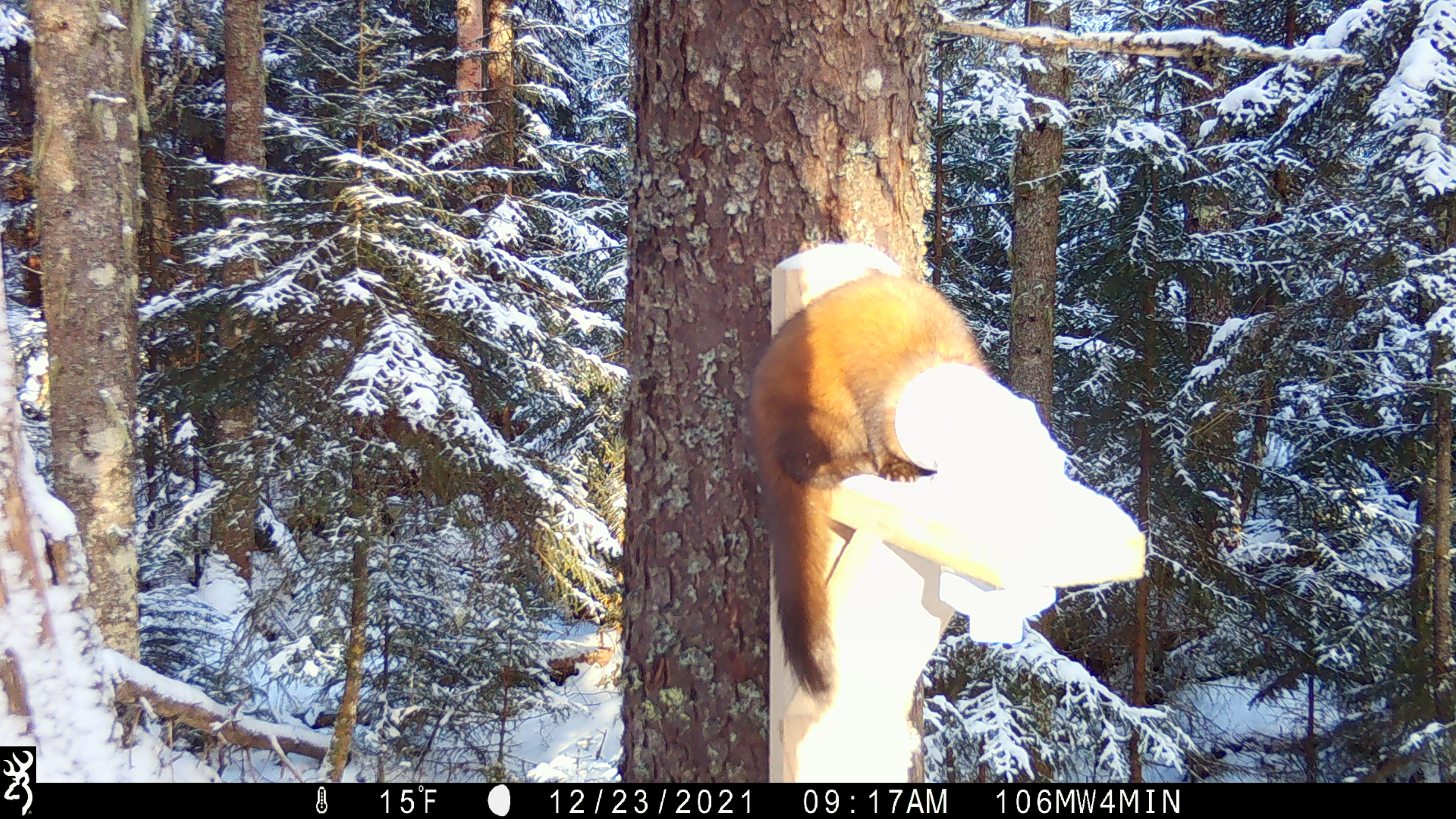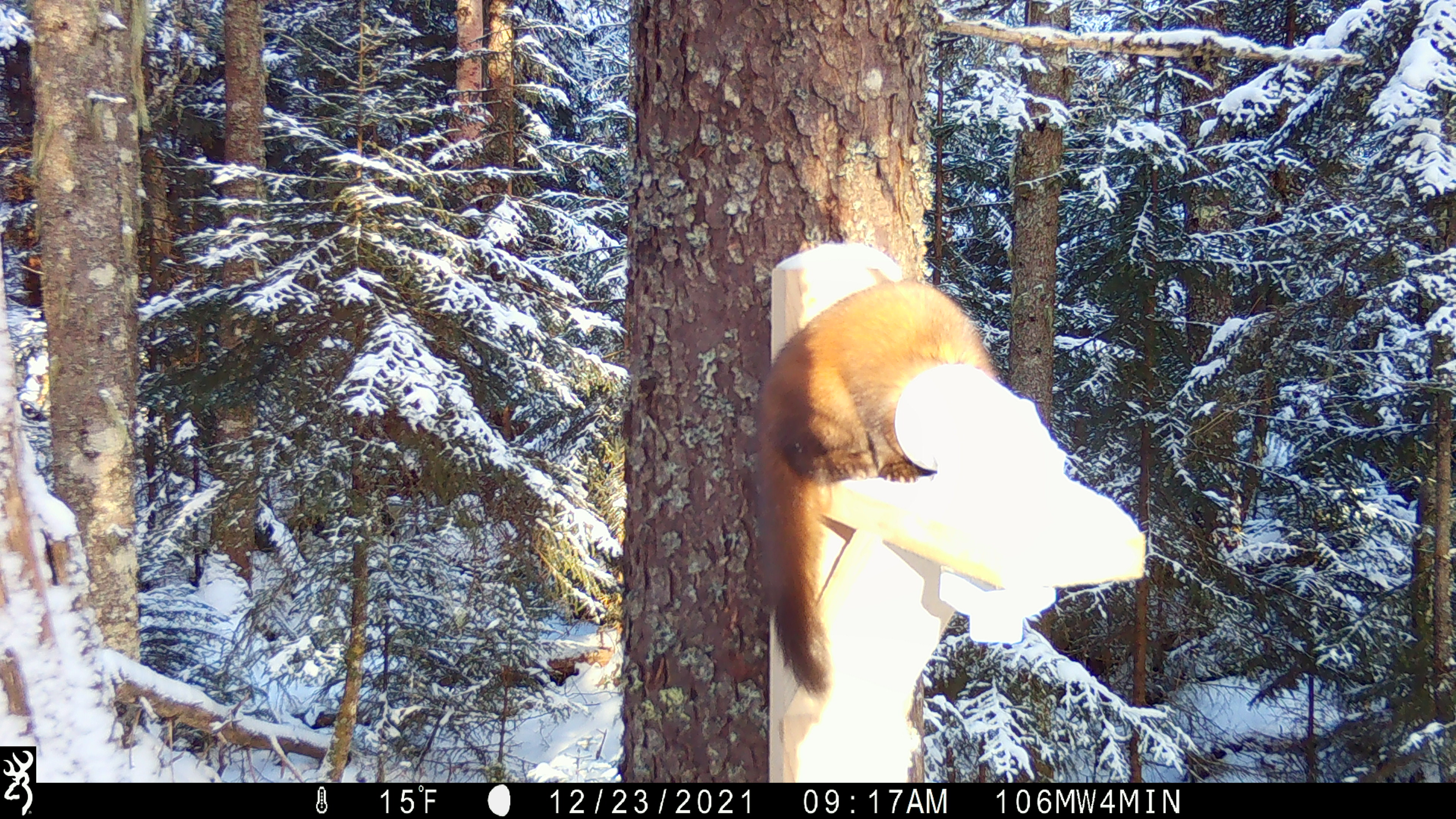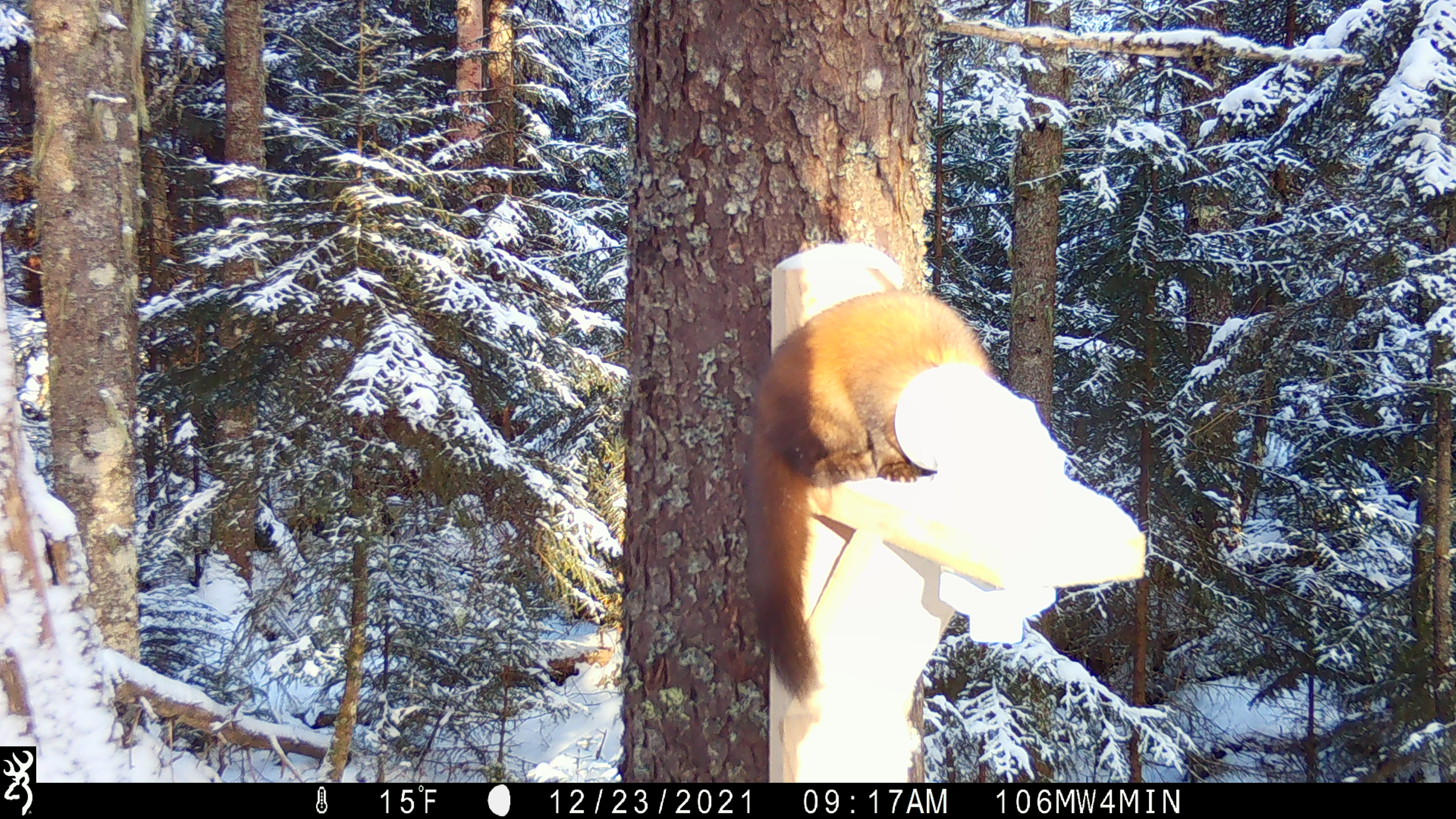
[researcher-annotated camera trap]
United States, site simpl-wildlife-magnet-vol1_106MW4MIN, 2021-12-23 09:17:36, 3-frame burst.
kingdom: Animalia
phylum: Chordata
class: Mammalia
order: Carnivora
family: Mustelidae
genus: Martes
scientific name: Martes americana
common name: american marten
American marten (Martes americana).